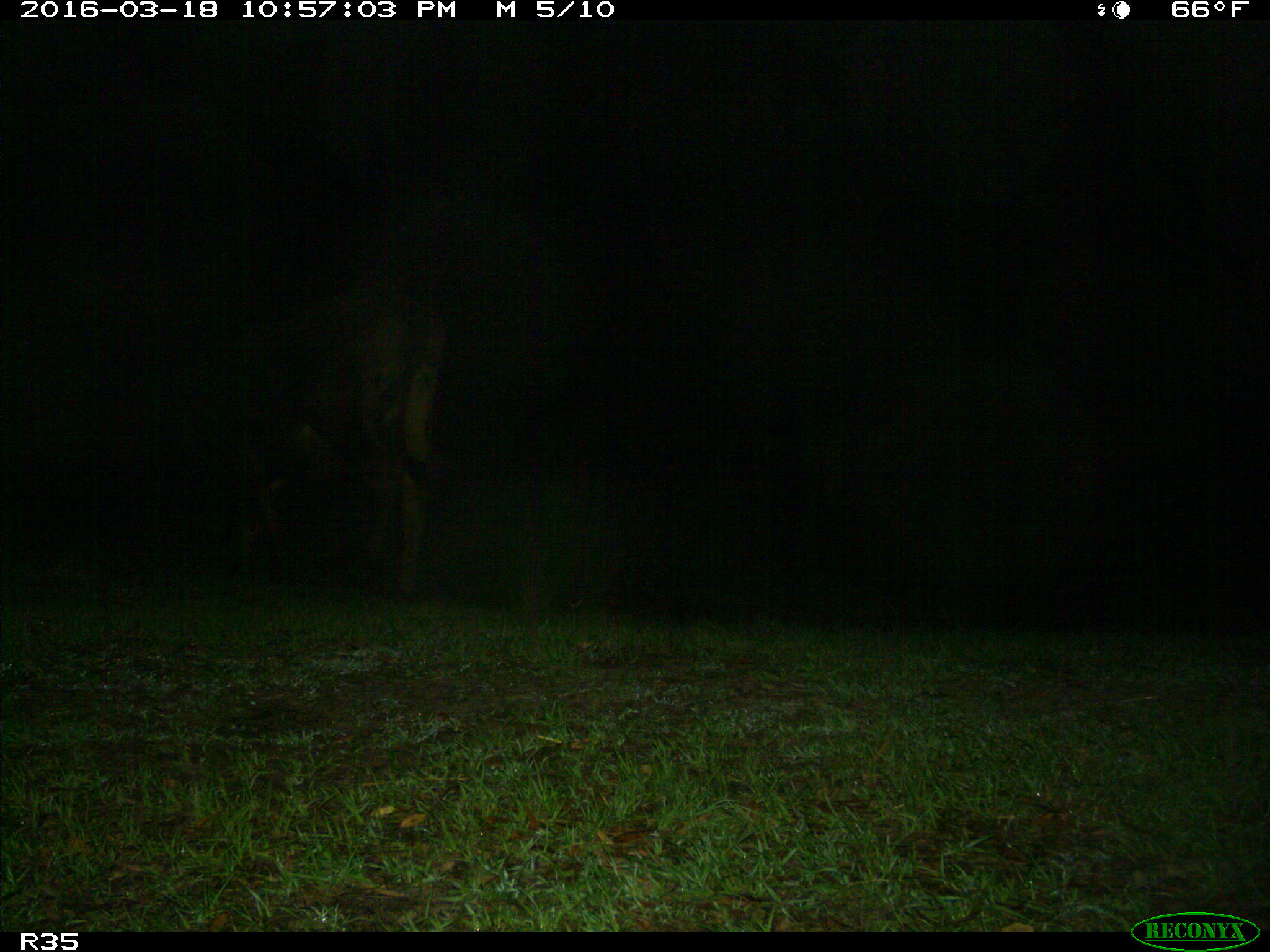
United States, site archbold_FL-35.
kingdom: Animalia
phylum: Chordata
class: Mammalia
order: Artiodactyla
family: Bovidae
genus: Bos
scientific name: Bos taurus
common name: domestic cow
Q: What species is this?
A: Bos taurus (domestic cow).